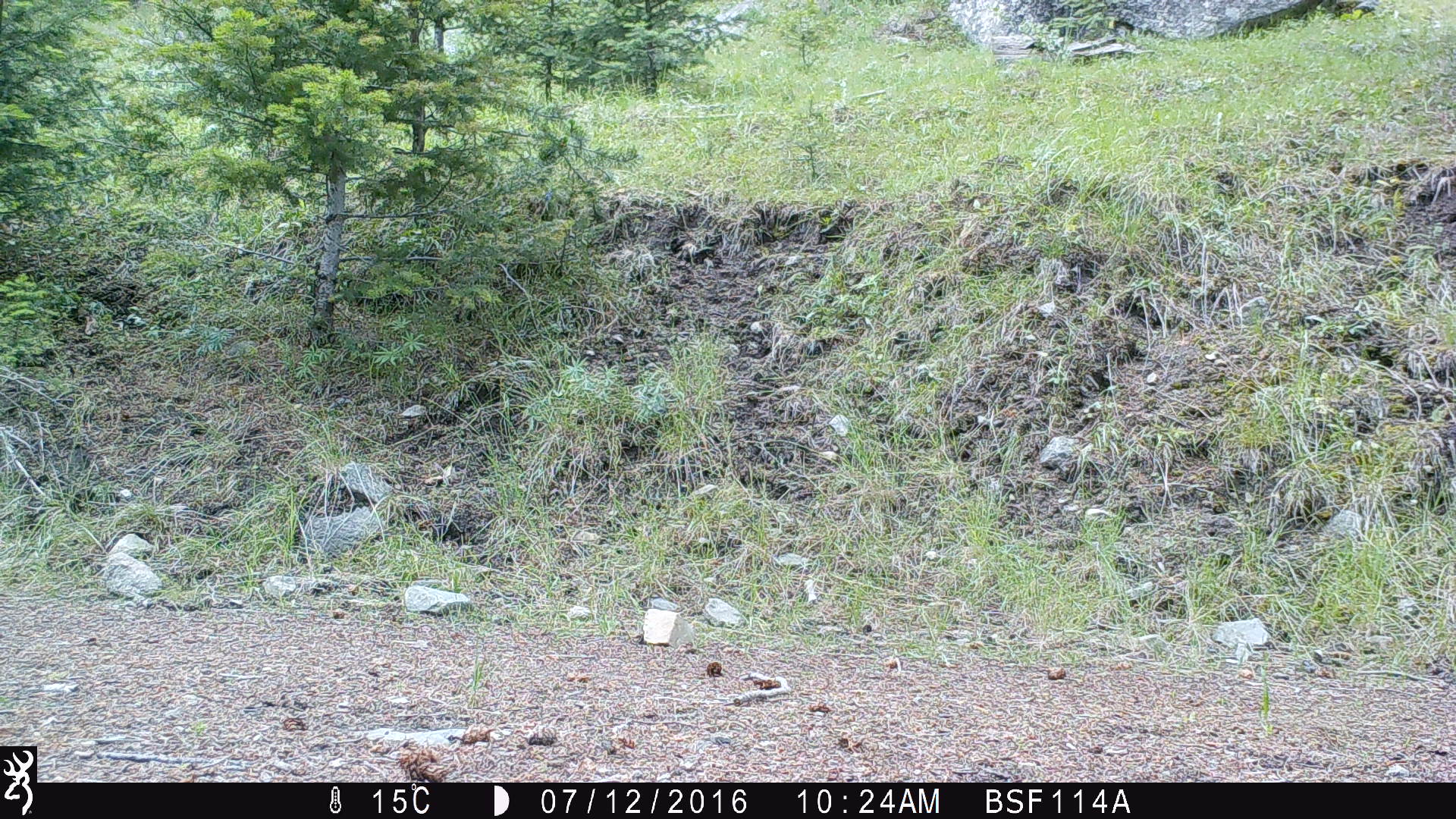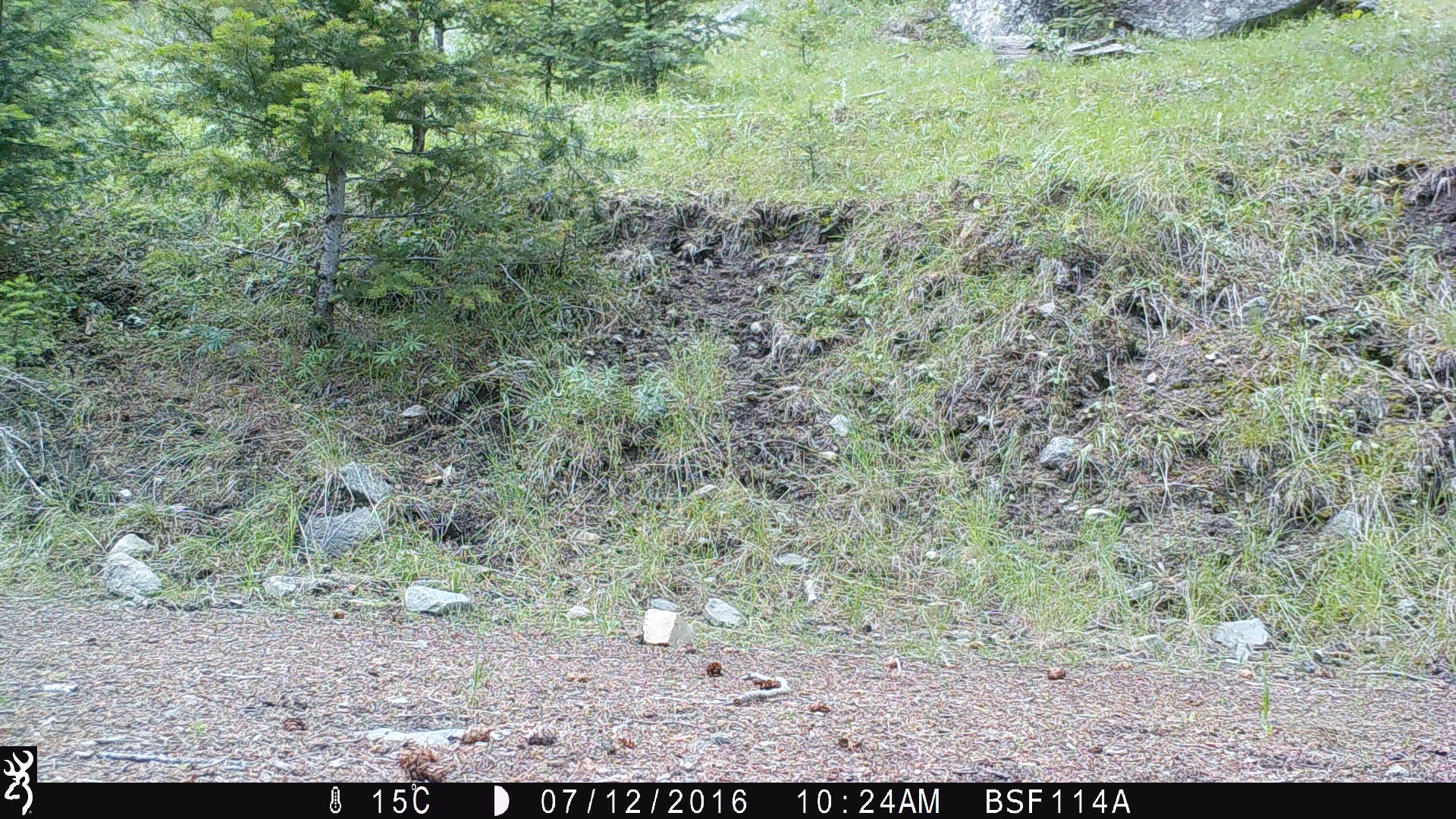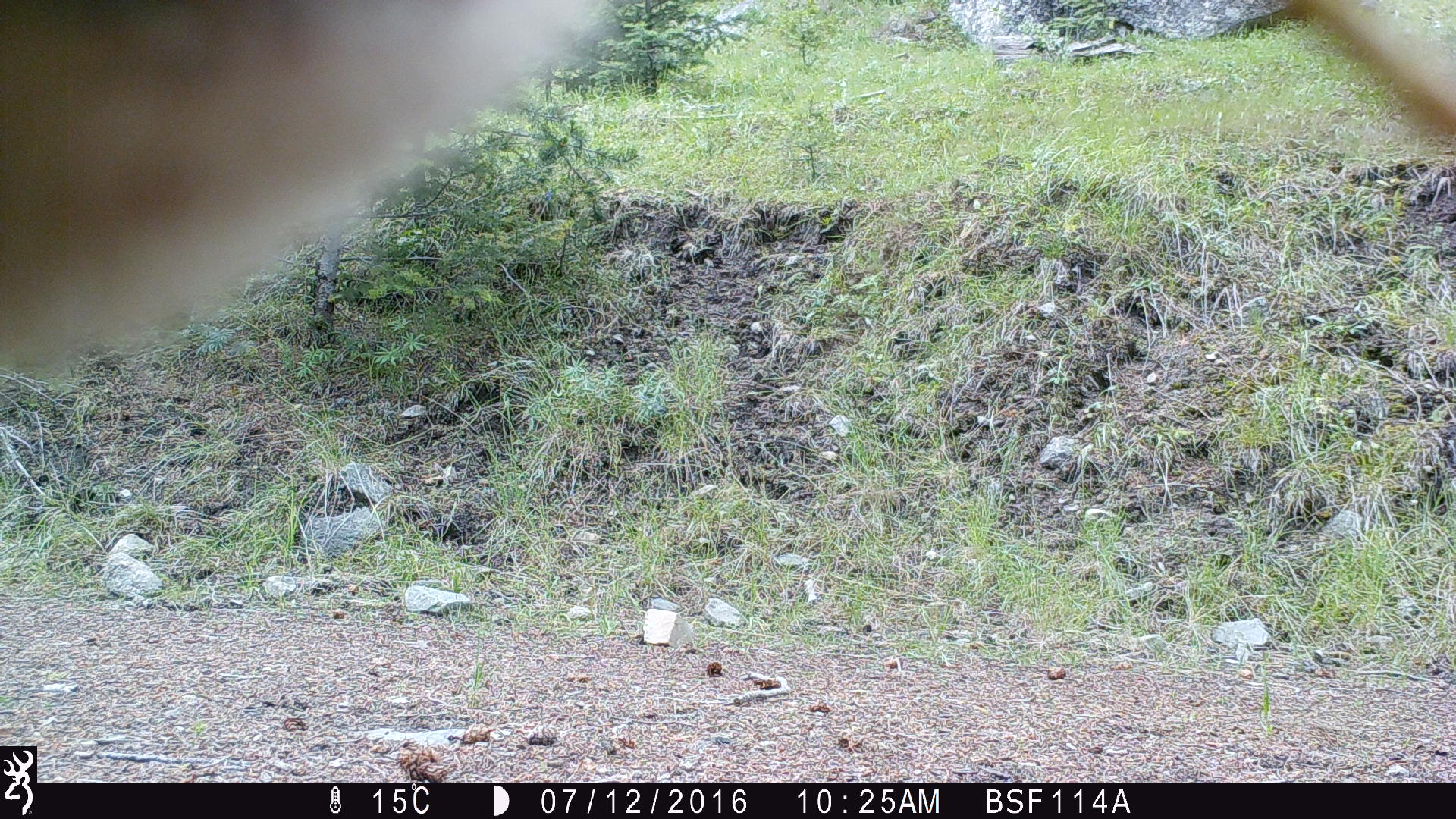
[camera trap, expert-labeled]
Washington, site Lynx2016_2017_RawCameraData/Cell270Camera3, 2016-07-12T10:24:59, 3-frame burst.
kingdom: Animalia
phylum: Chordata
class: Mammalia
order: Artiodactyla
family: Bovidae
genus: Bos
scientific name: Bos taurus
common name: domestic cattle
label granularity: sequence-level